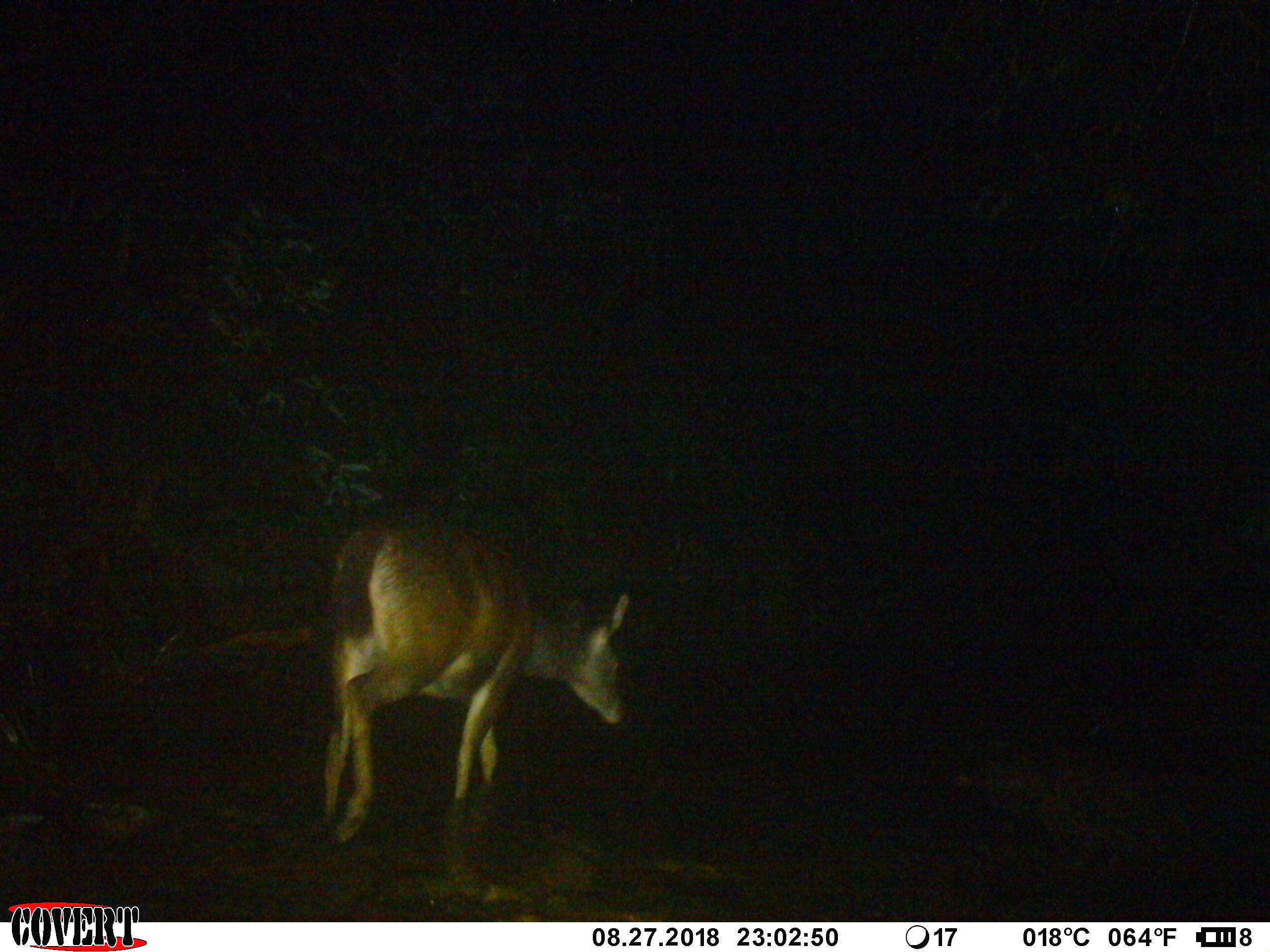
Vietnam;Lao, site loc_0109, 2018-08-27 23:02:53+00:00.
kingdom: Animalia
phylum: Chordata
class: Mammalia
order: Artiodactyla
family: Cervidae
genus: Rusa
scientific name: Rusa unicolor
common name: sambar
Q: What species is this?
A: Sambar (Rusa unicolor).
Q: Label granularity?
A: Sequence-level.